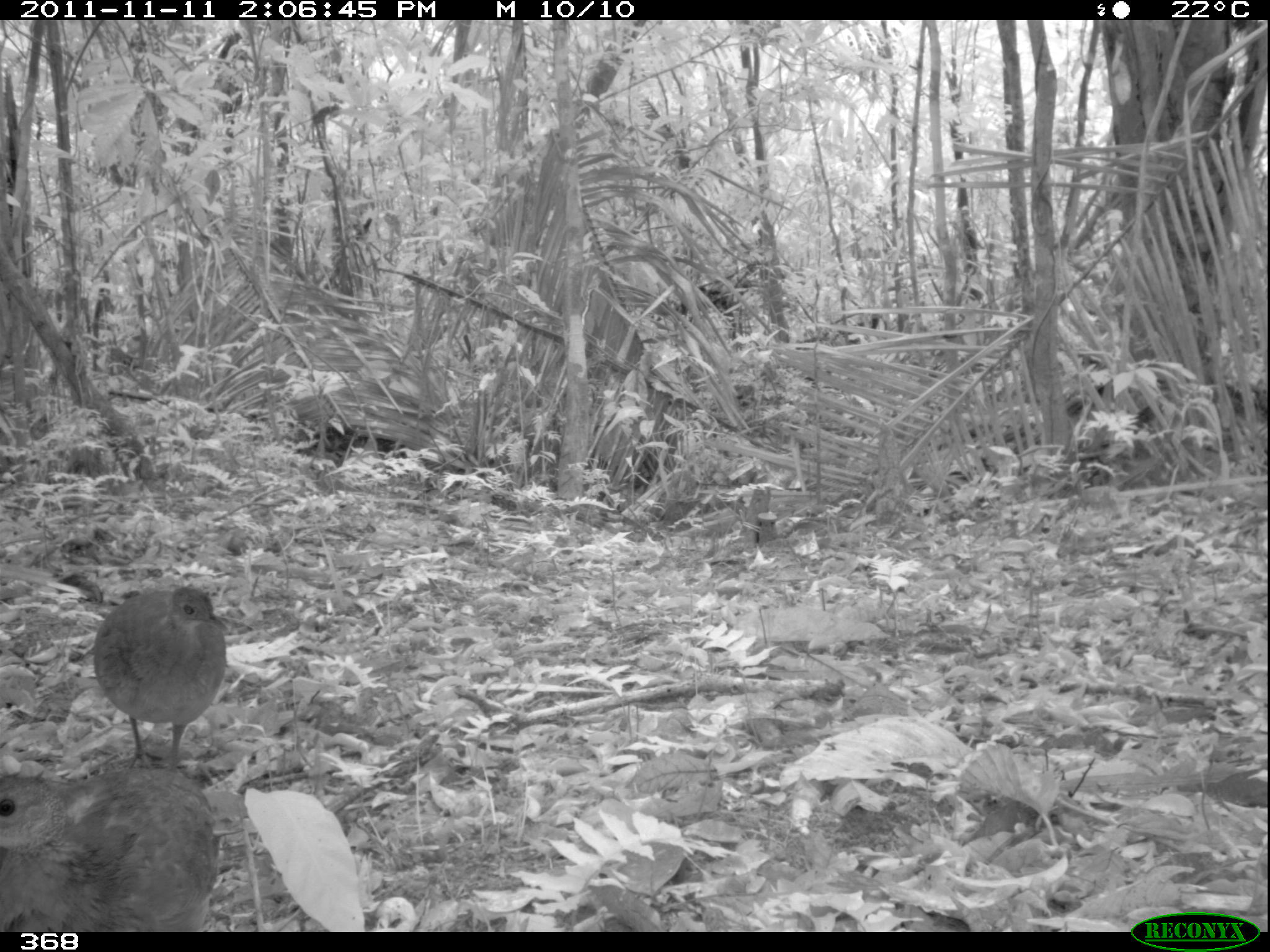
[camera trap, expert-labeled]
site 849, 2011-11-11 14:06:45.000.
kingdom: Animalia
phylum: Chordata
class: Aves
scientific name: Aves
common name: bird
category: unknown bird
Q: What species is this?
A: Unknown bird (bird) (Aves).